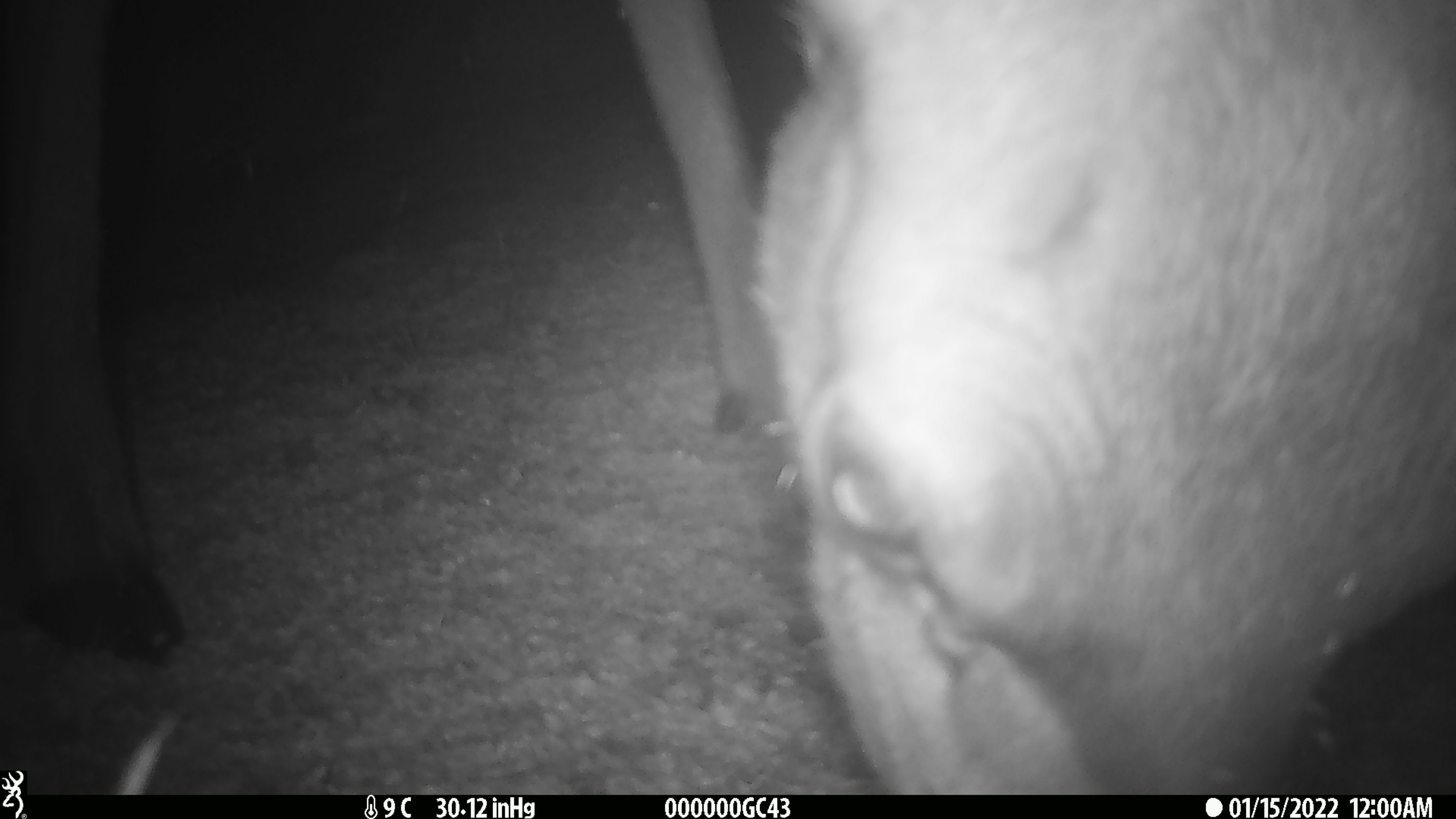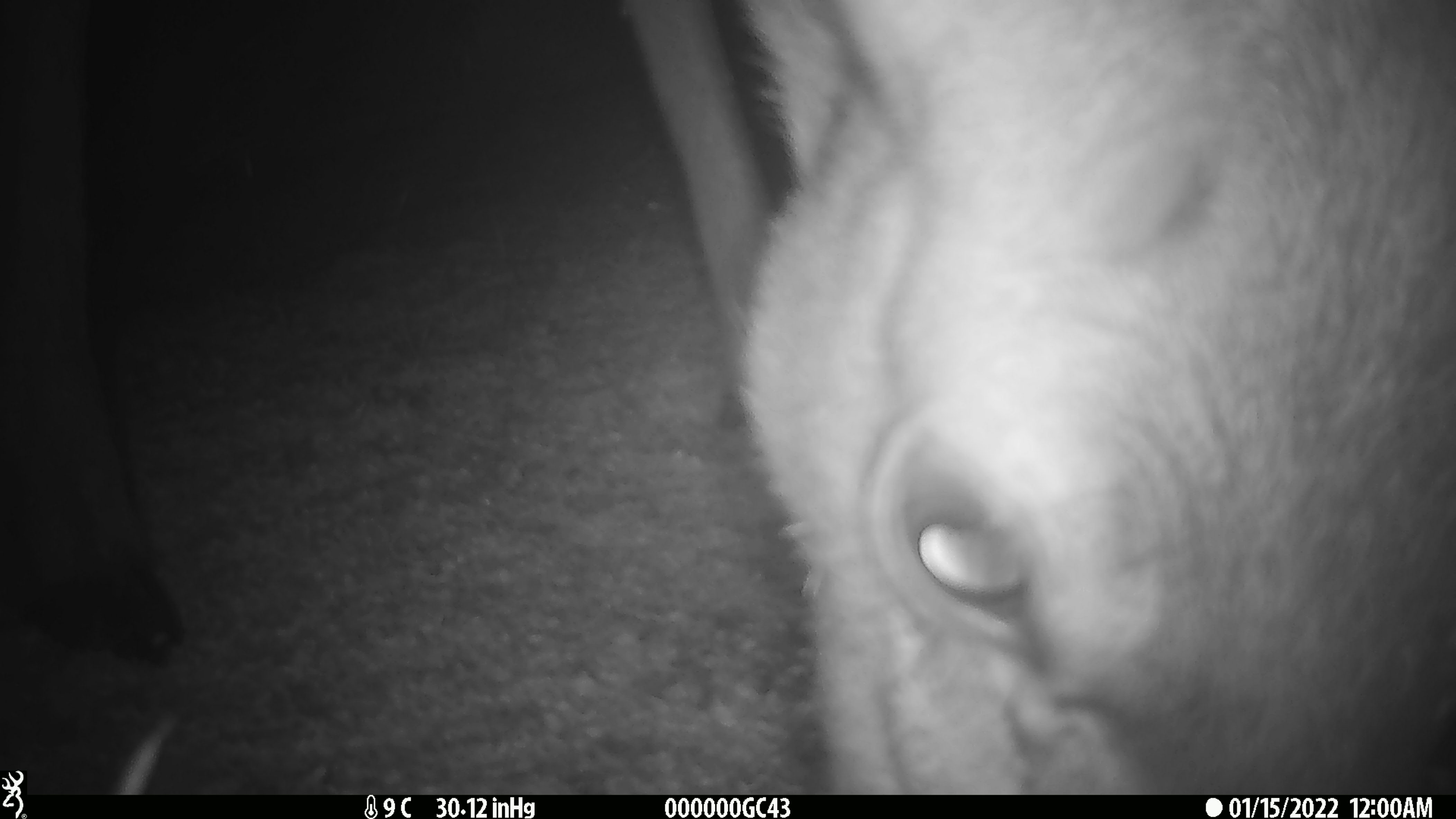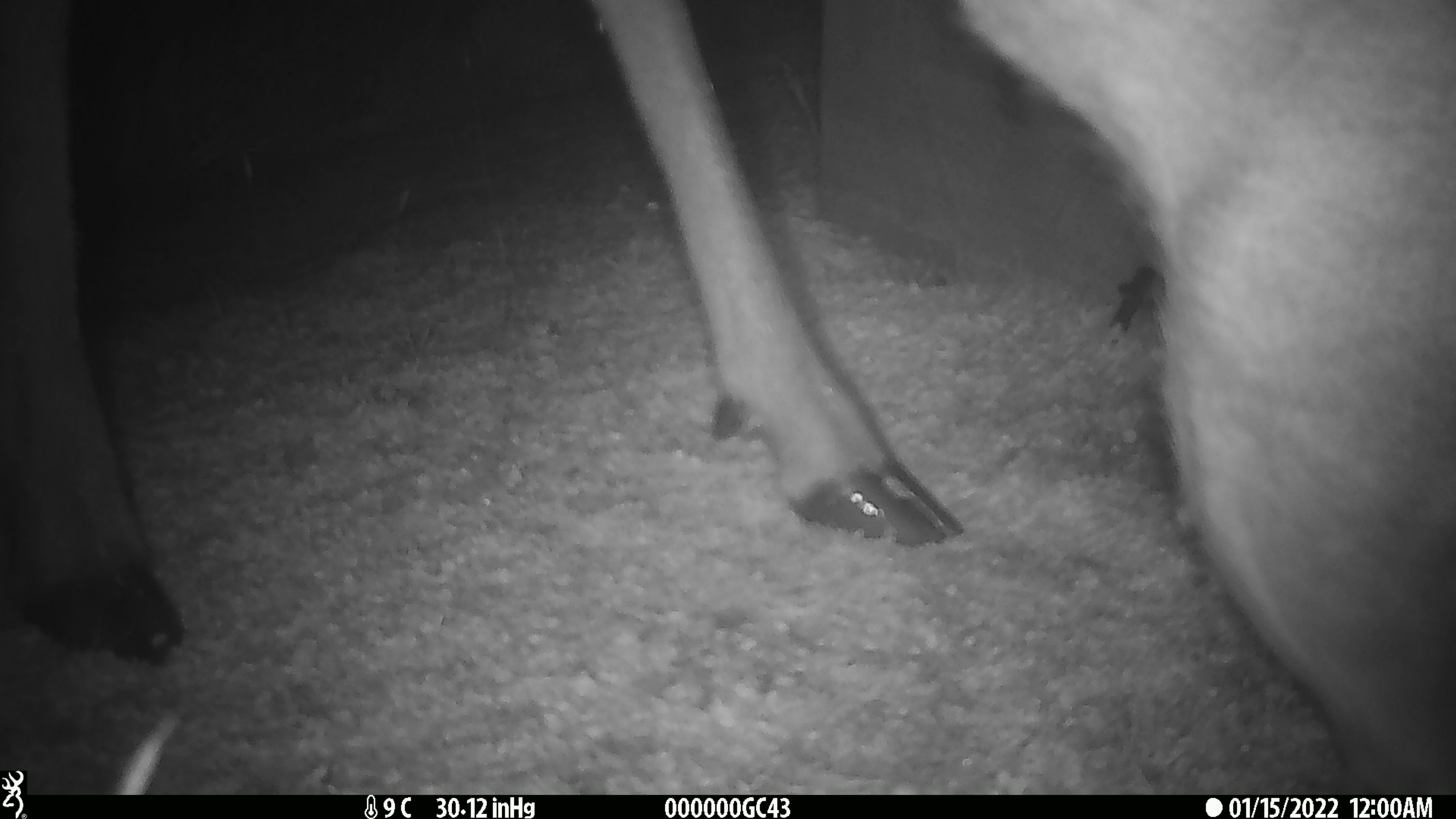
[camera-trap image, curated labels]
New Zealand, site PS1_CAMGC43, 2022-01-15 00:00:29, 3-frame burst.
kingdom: Animalia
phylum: Chordata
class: Mammalia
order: Artiodactyla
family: Cervidae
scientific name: Cervidae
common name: deer